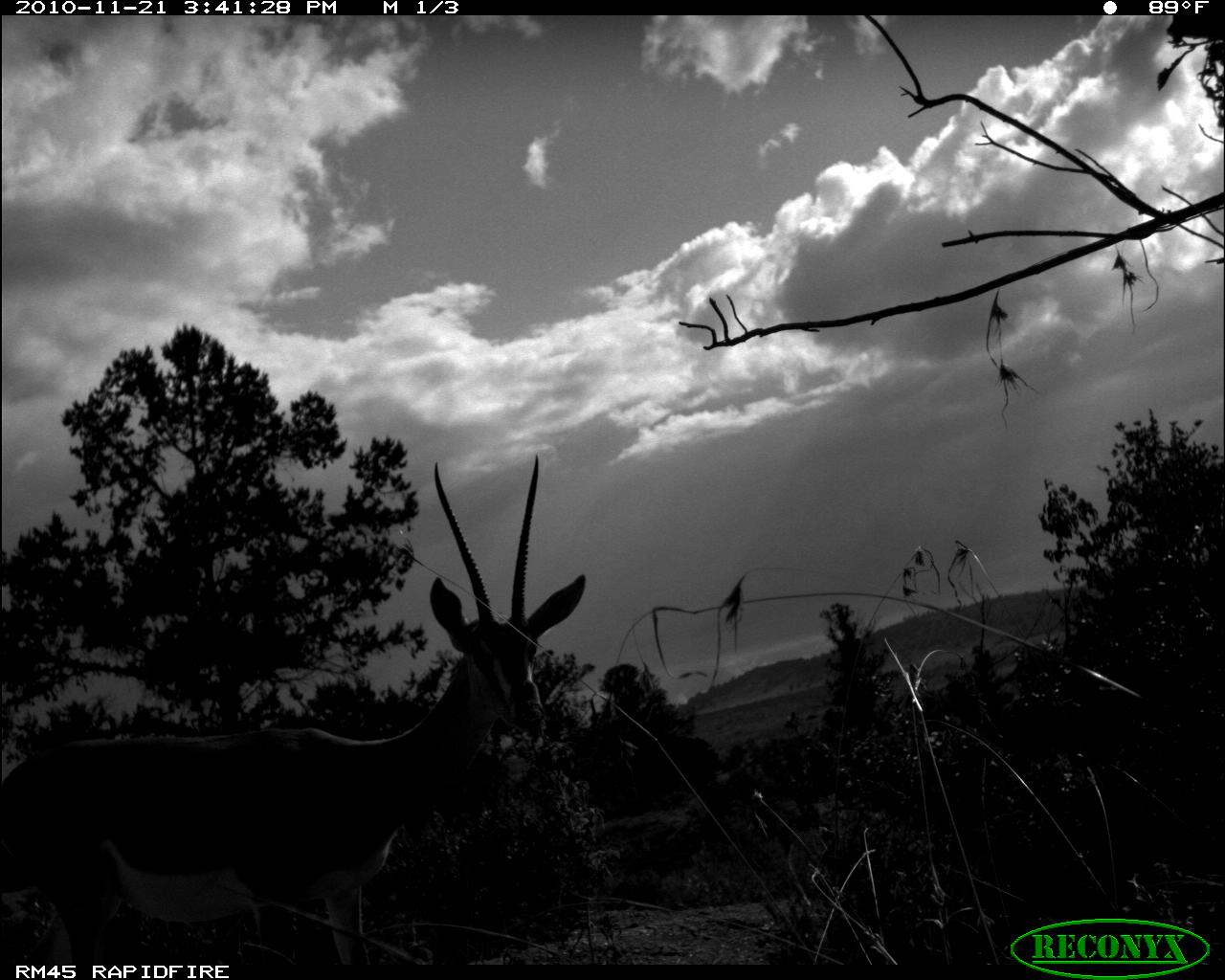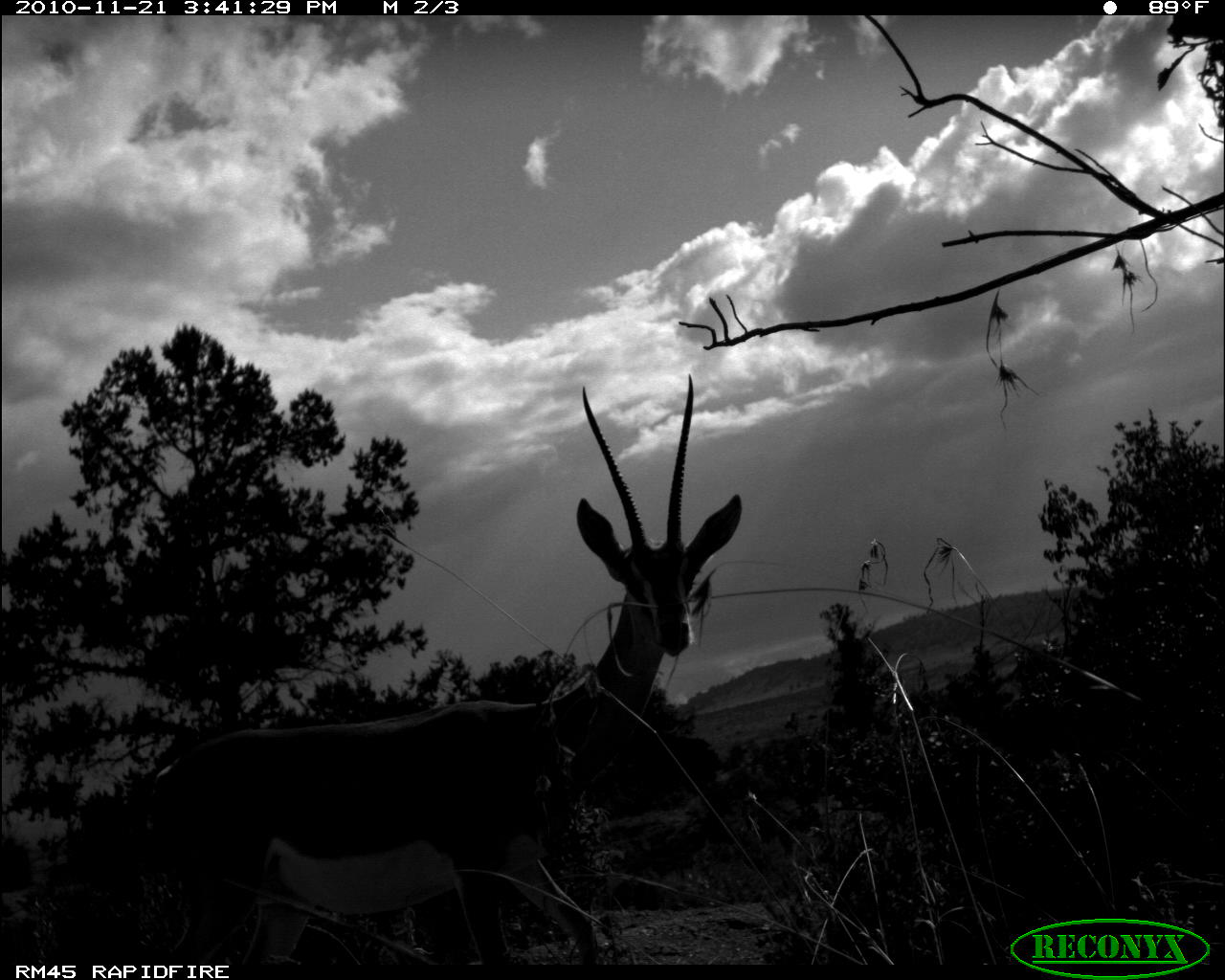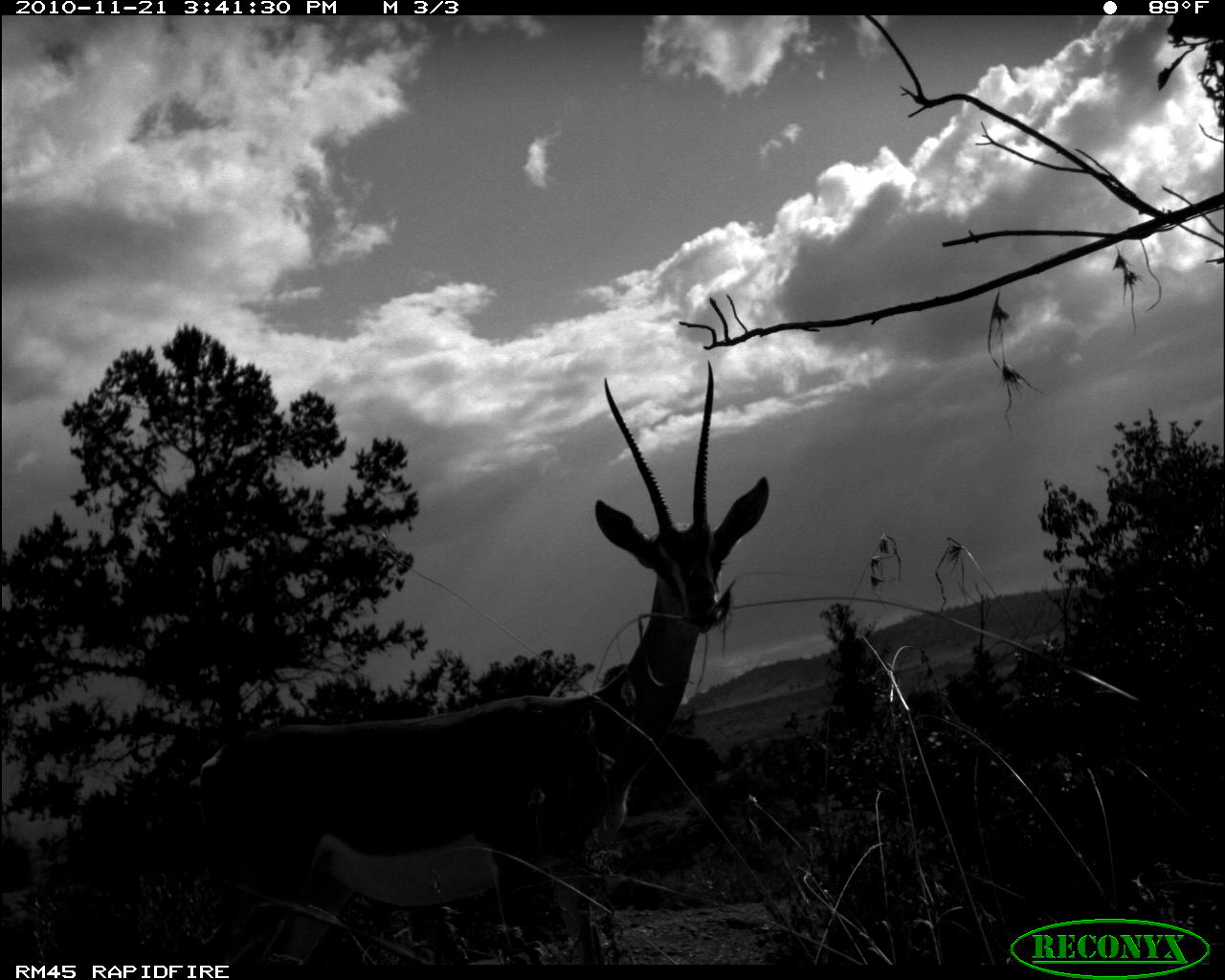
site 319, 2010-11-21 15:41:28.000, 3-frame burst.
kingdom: Animalia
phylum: Chordata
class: Mammalia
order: Artiodactyla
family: Bovidae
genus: Nanger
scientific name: Nanger granti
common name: grant's gazelle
Nanger granti (grant's gazelle), count 1.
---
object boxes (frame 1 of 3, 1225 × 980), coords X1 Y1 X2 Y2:
nanger granti: 3 454 588 965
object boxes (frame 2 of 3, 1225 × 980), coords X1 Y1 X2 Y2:
nanger granti: 153 373 742 964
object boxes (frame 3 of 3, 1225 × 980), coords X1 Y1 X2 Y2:
nanger granti: 108 359 769 965